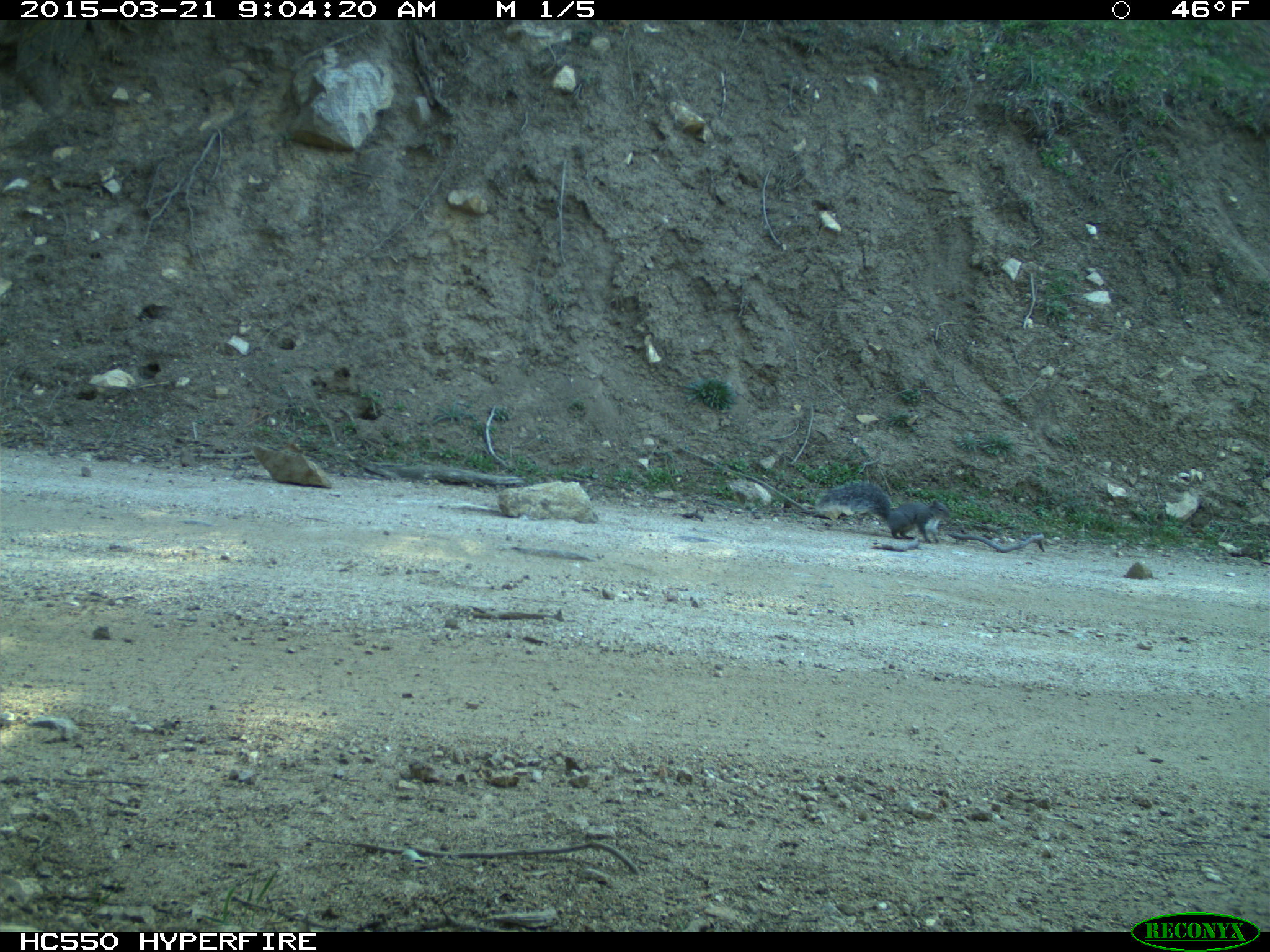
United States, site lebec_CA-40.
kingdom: Animalia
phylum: Chordata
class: Mammalia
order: Rodentia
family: Sciuridae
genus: Sciurus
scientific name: Sciurus carolinensis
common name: eastern gray squirrel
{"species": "Sciurus carolinensis (eastern gray squirrel)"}